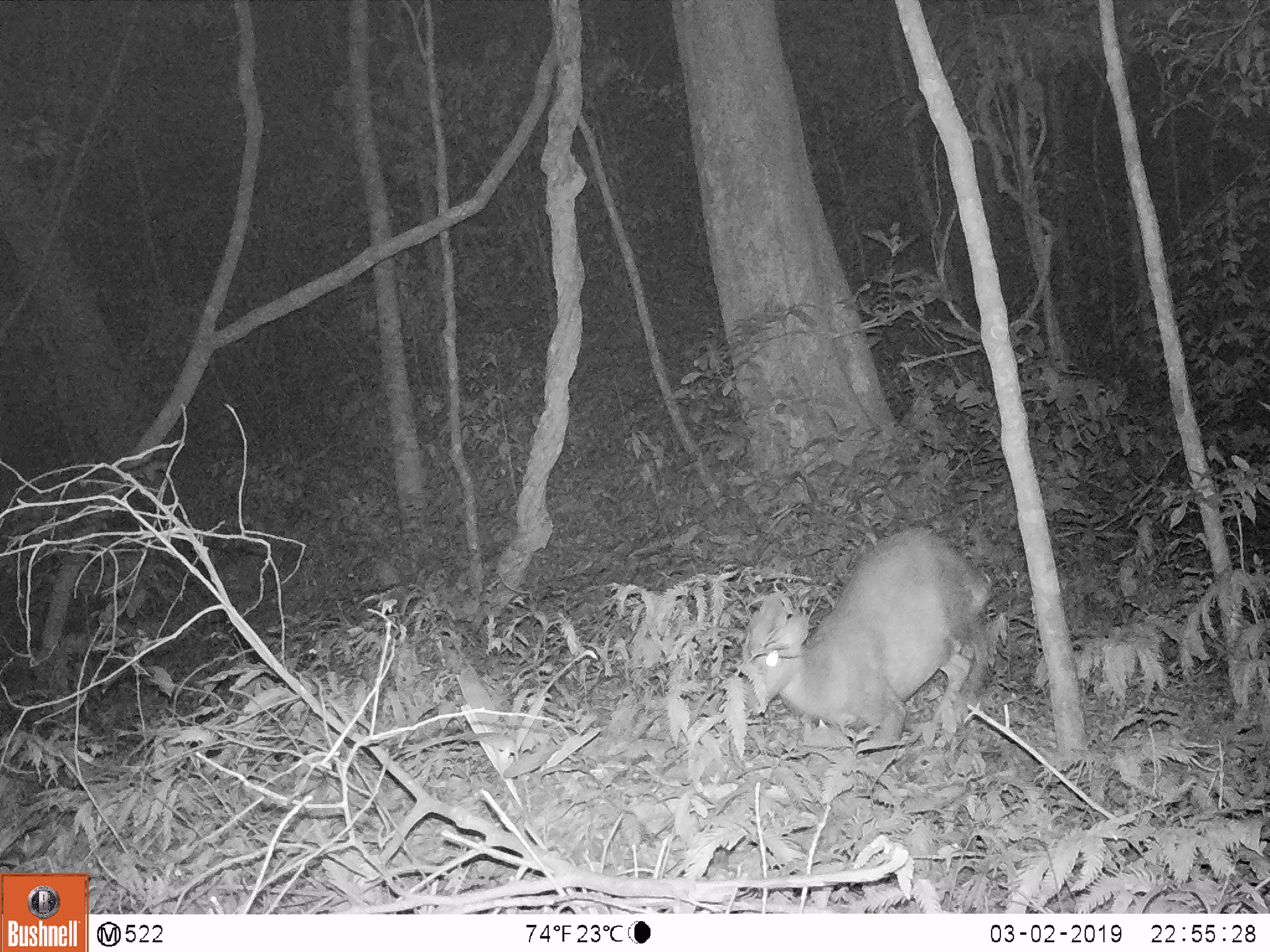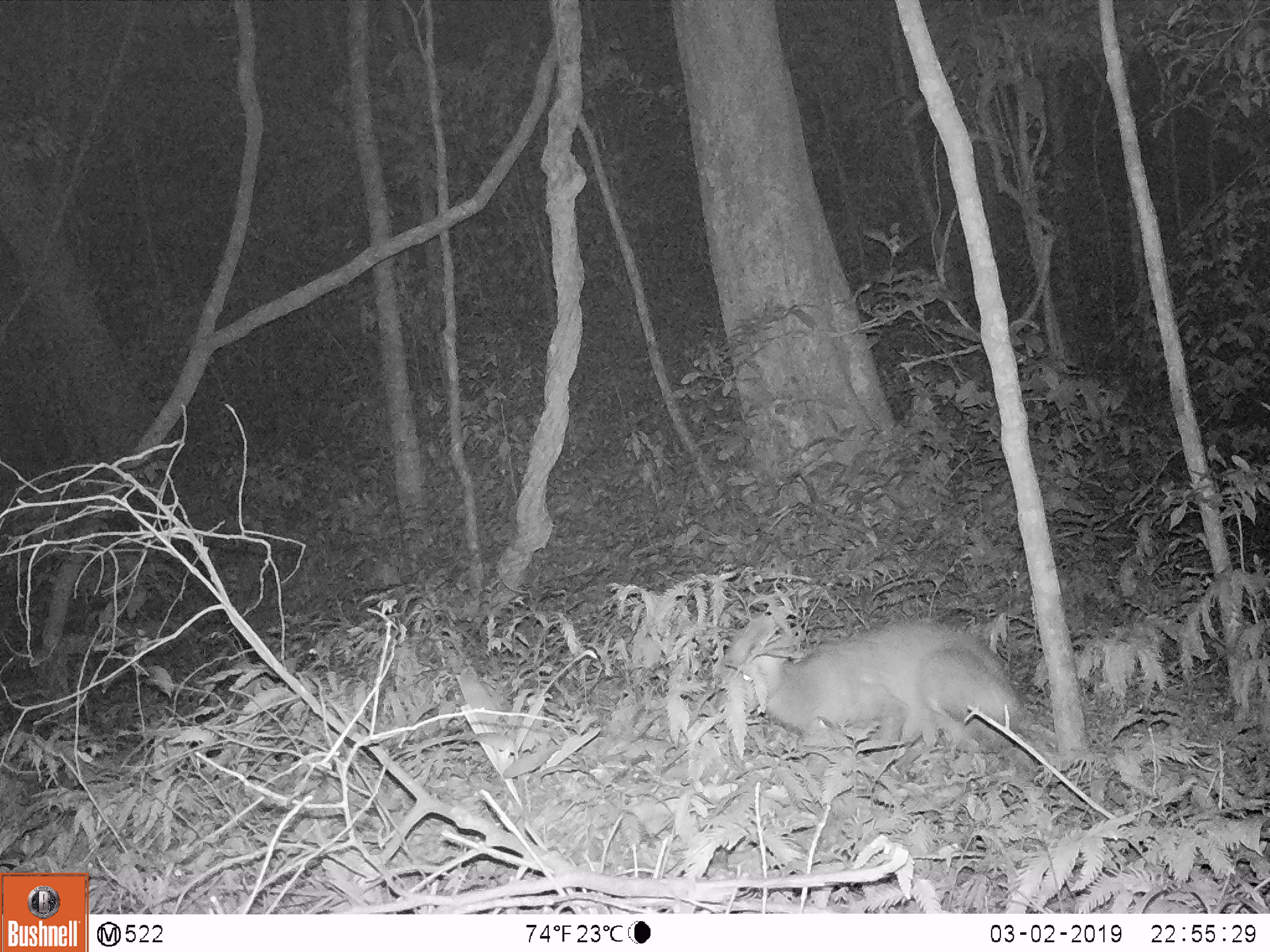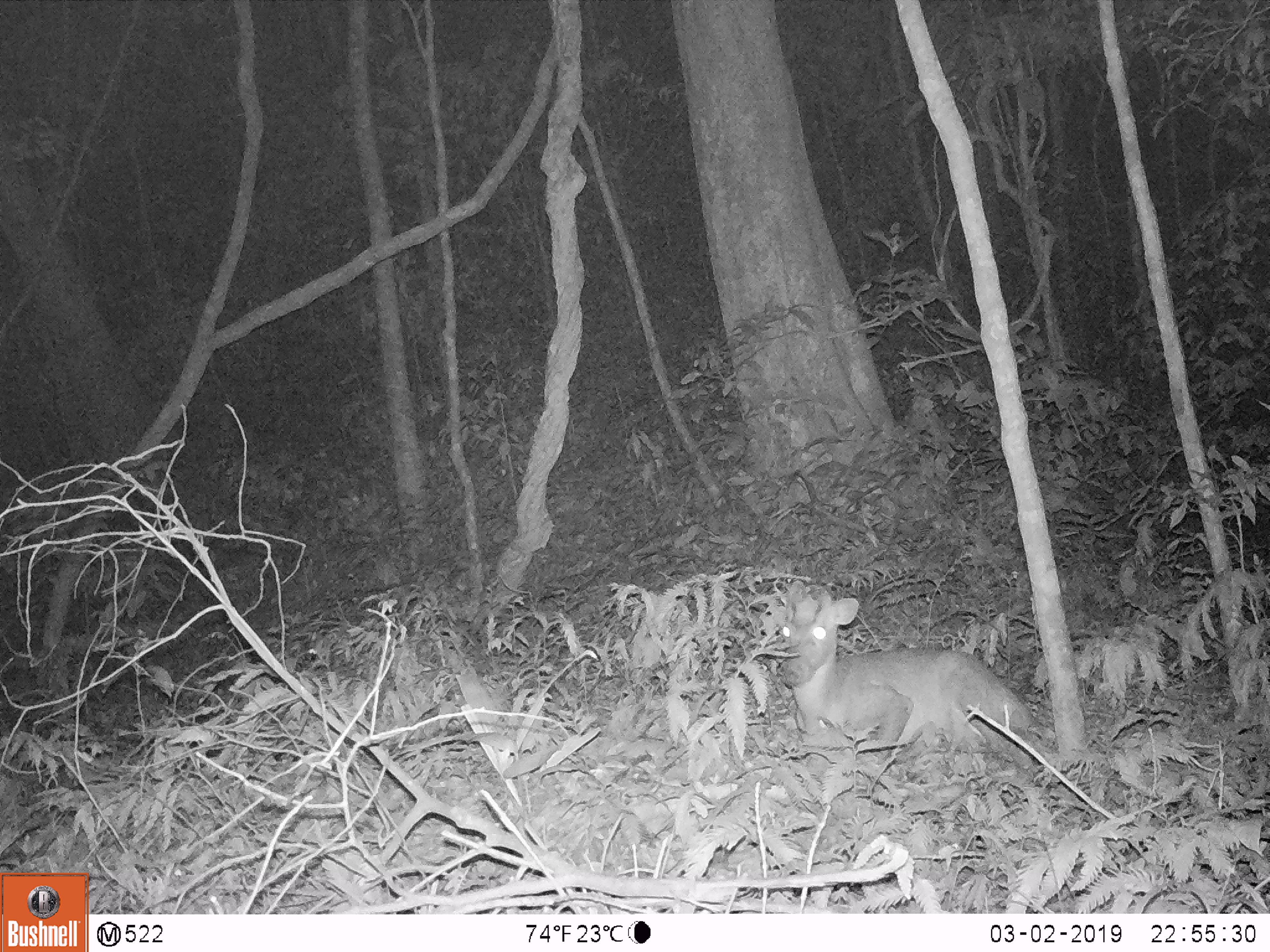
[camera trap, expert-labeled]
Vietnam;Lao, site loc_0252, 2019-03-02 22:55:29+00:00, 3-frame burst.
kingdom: Animalia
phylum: Chordata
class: Mammalia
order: Artiodactyla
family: Cervidae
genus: Muntiacus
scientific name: Muntiacus rooseveltorum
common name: roosevelt's muntjac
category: roosevelts muntjac group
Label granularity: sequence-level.